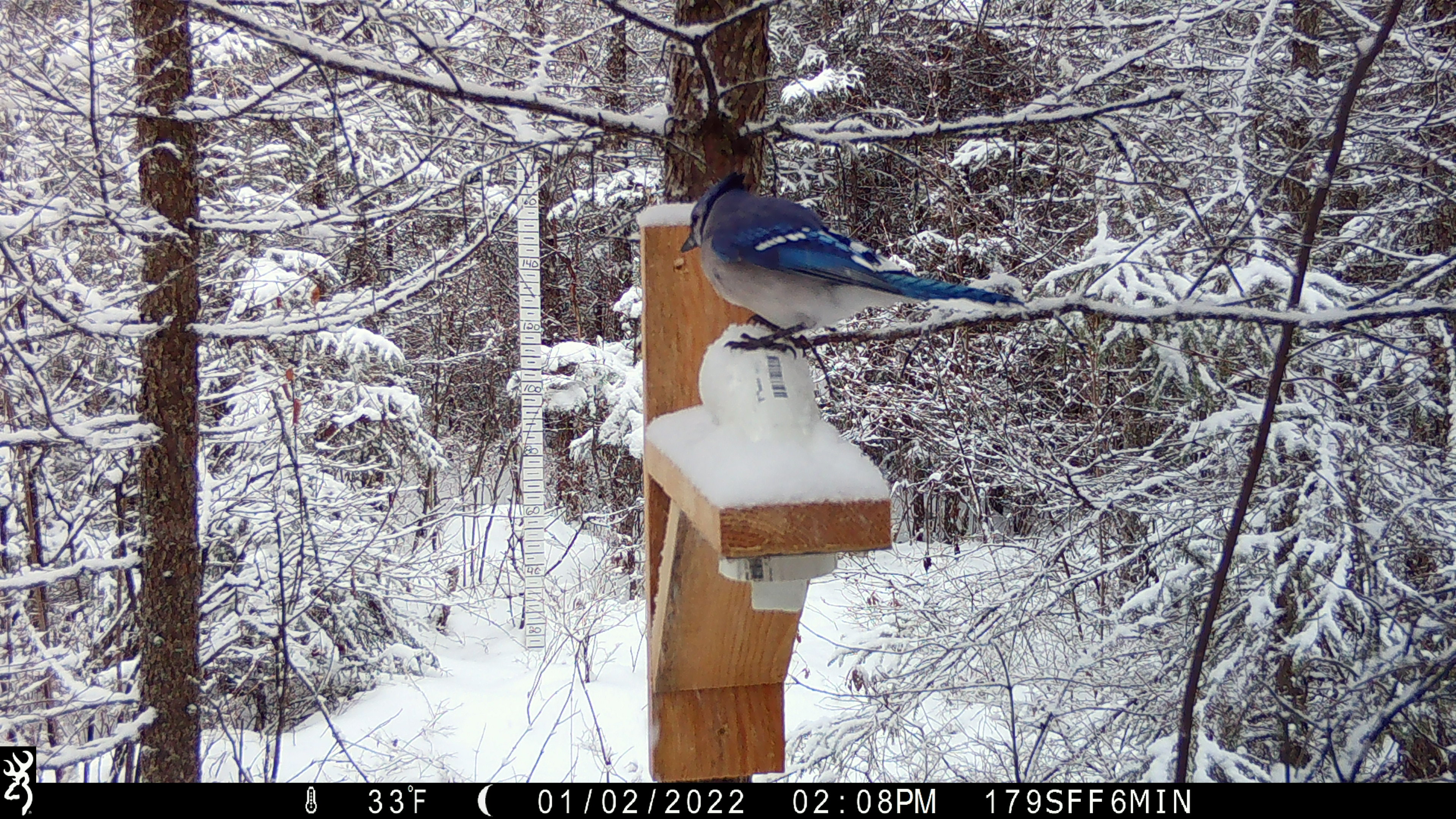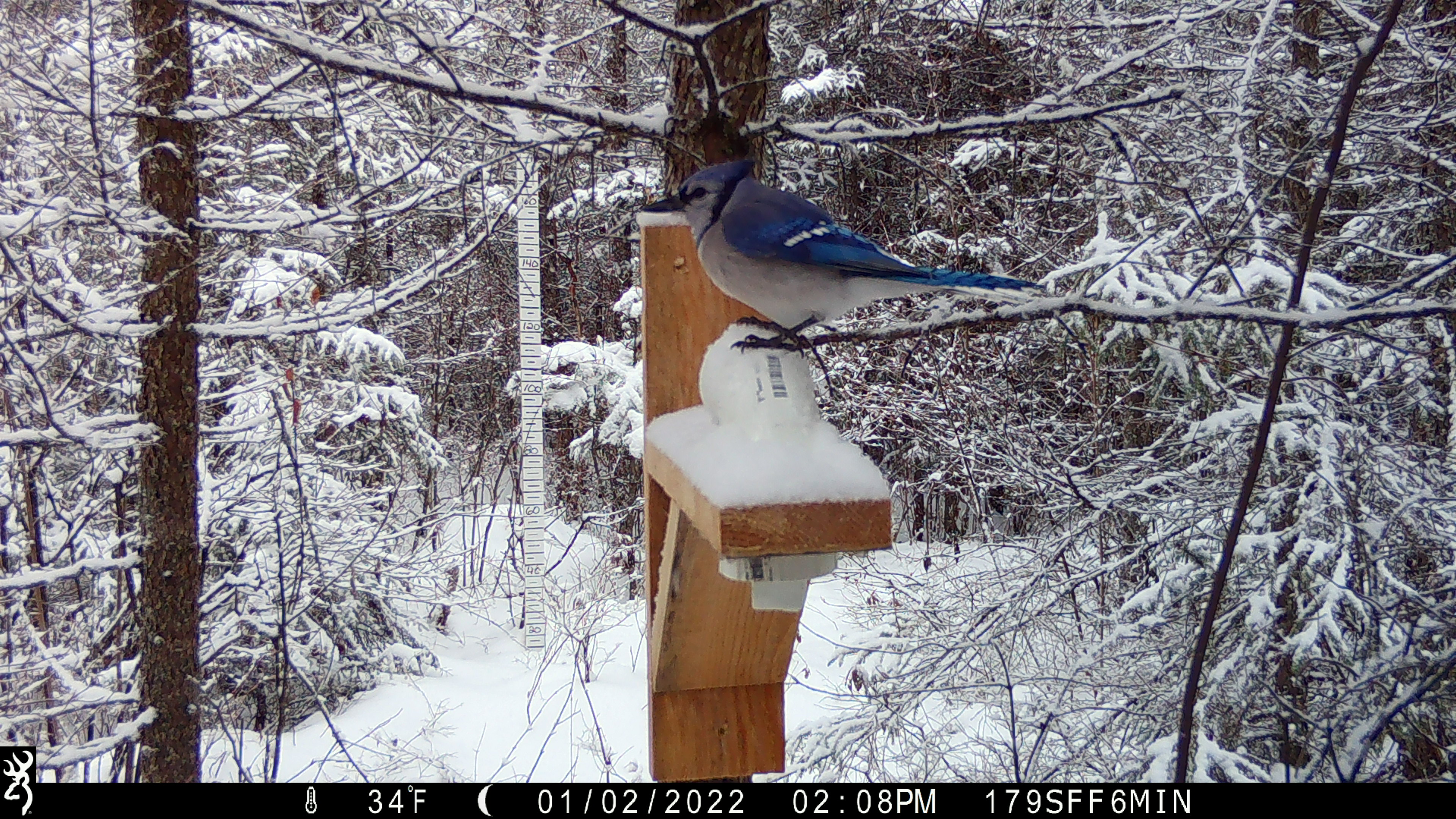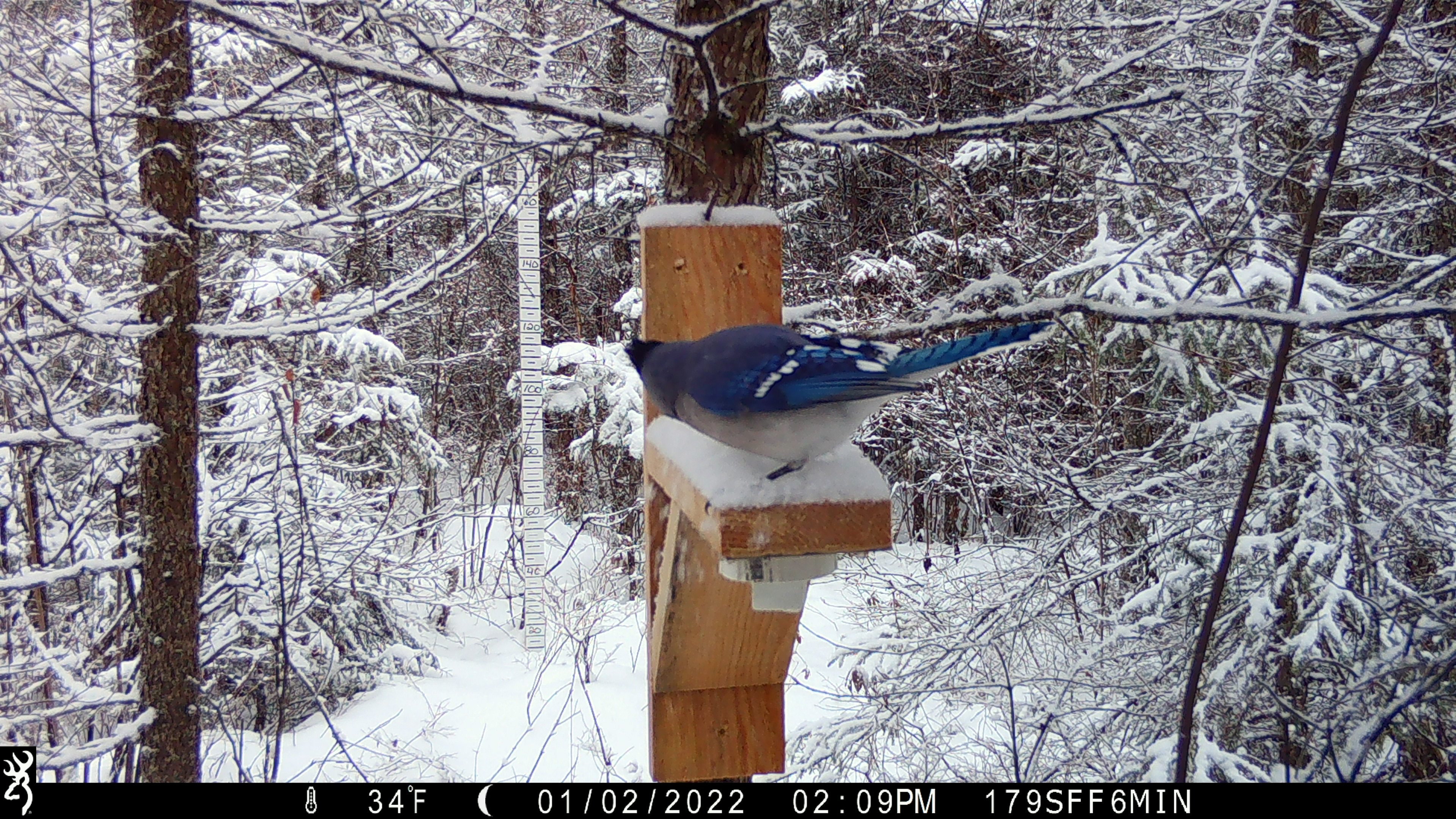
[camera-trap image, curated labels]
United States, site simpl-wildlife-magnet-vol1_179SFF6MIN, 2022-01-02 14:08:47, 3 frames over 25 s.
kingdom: Animalia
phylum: Chordata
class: Aves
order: Passeriformes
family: Corvidae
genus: Cyanocitta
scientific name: Cyanocitta cristata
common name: blue jay